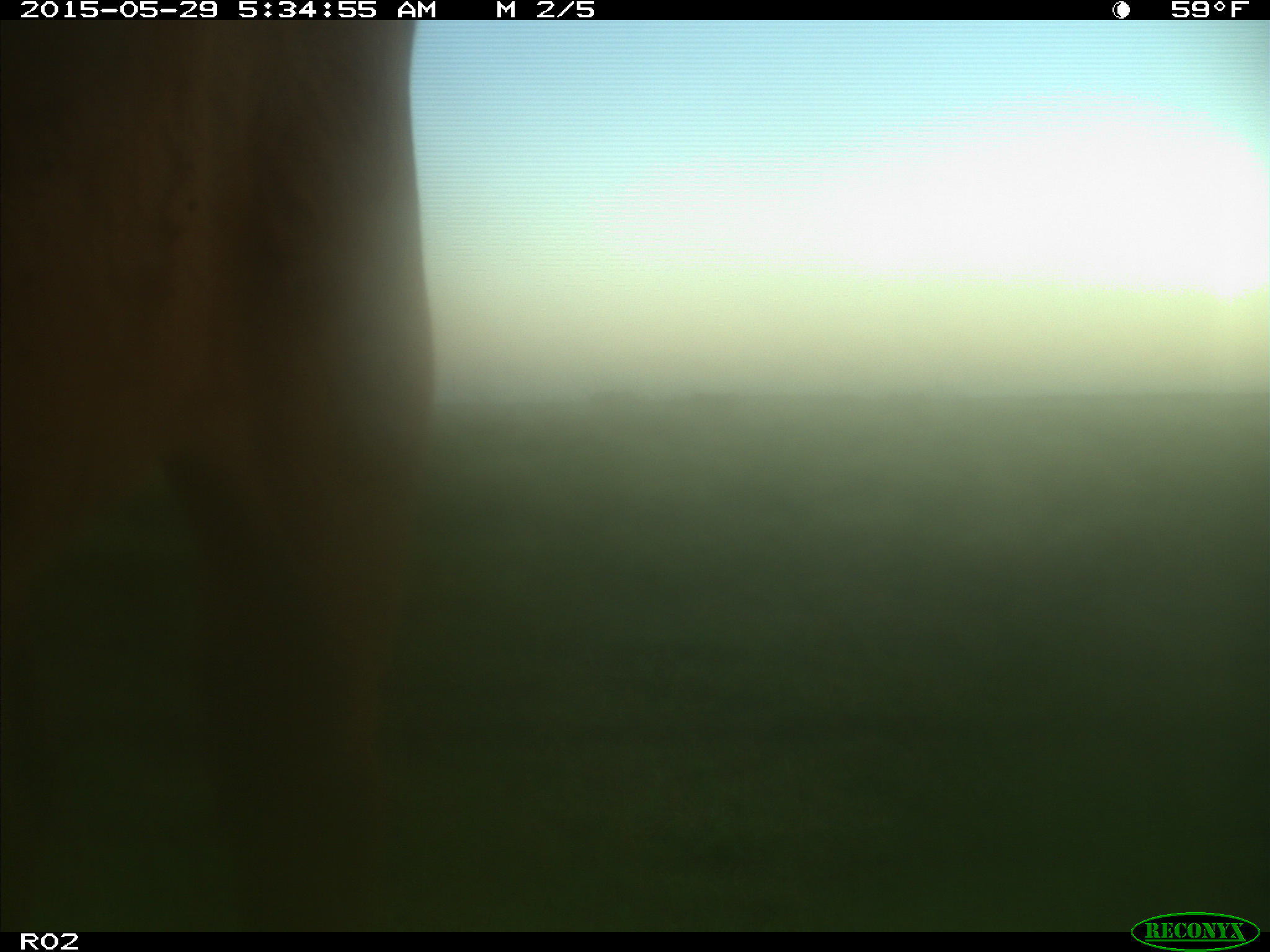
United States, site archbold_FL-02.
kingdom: Animalia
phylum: Chordata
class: Mammalia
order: Artiodactyla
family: Bovidae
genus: Bos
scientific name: Bos taurus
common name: domestic cow